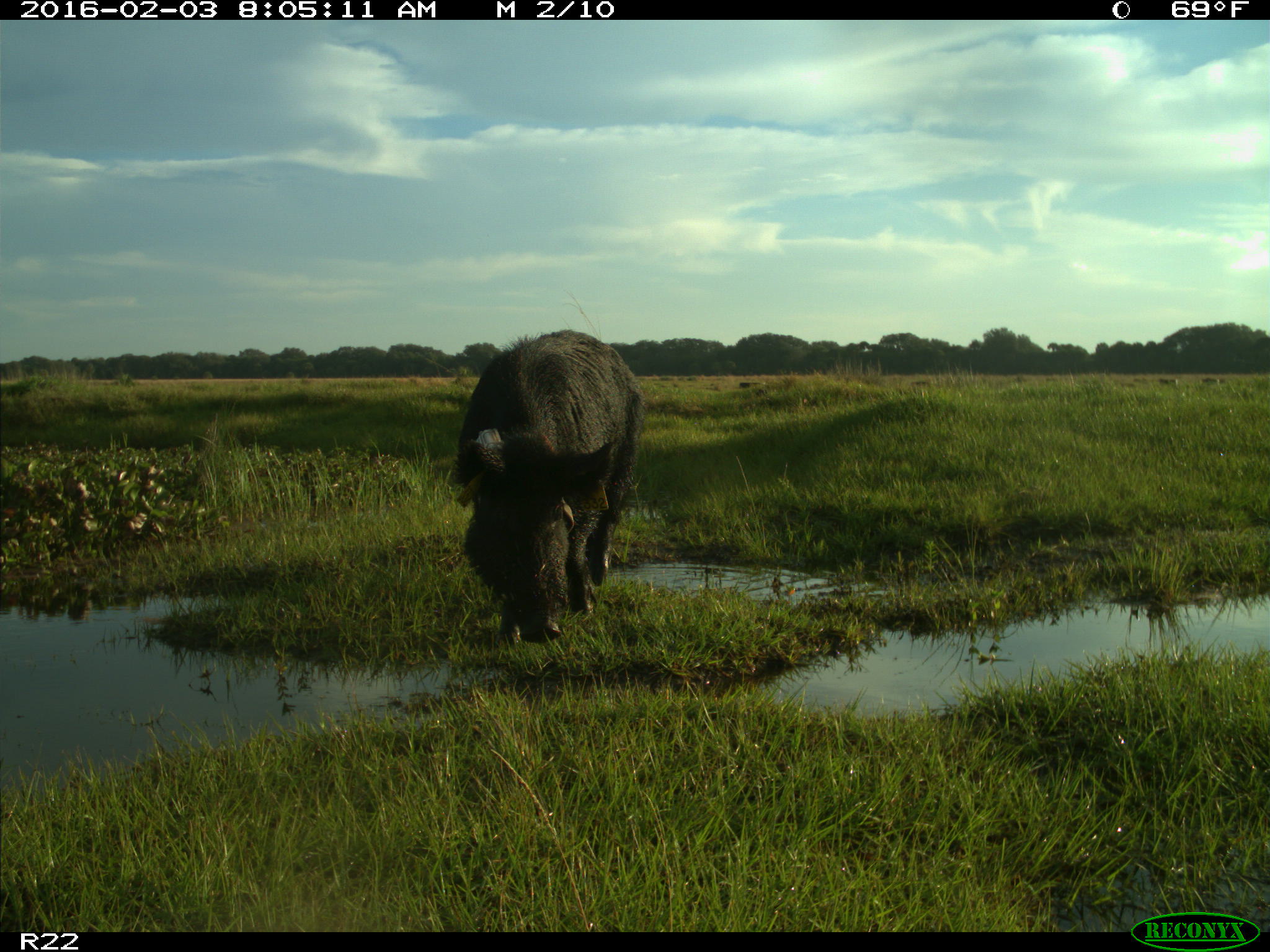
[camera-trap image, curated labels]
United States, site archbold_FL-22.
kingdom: Animalia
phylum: Chordata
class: Mammalia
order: Artiodactyla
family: Suidae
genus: Sus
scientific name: Sus scrofa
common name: wild boar